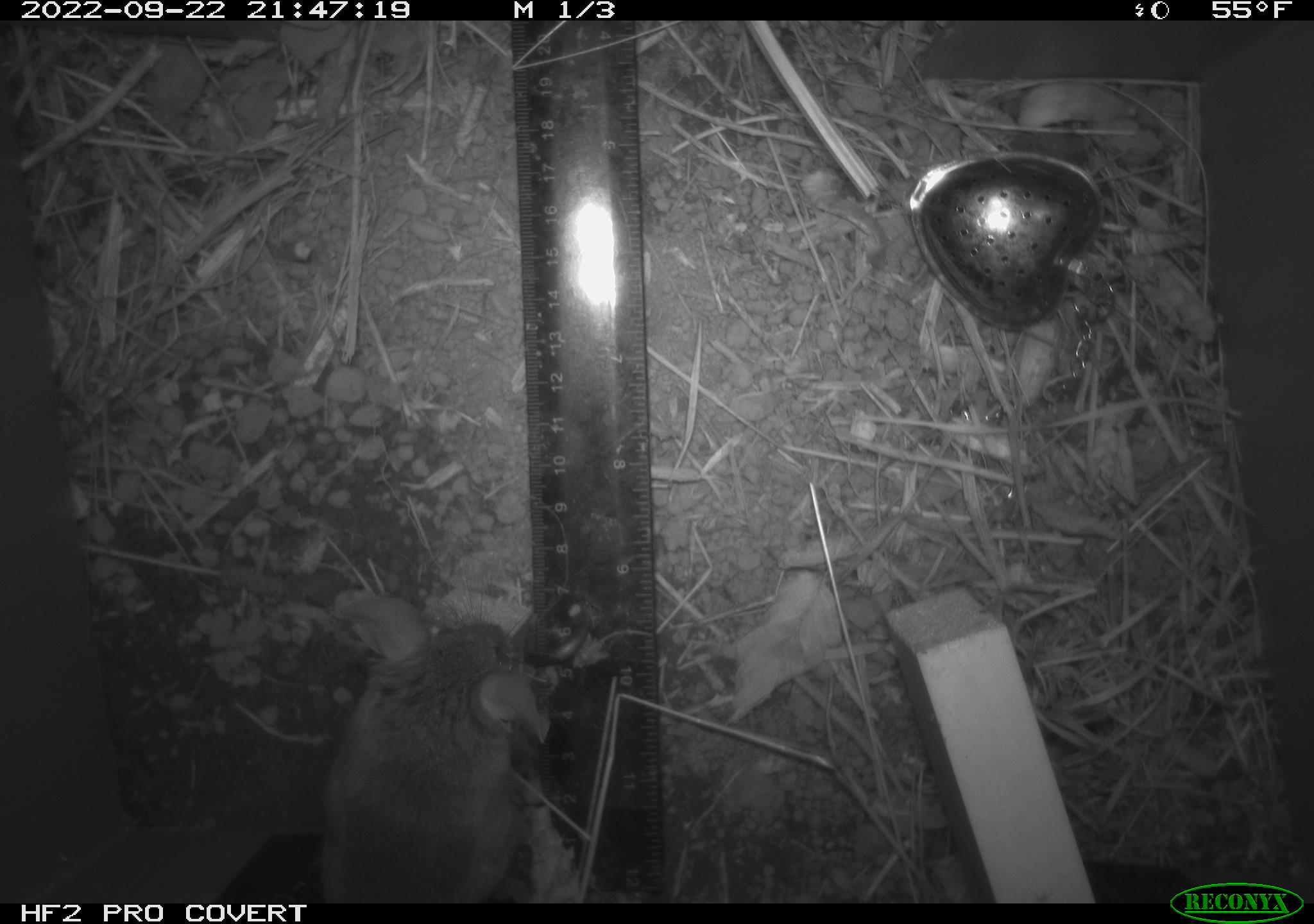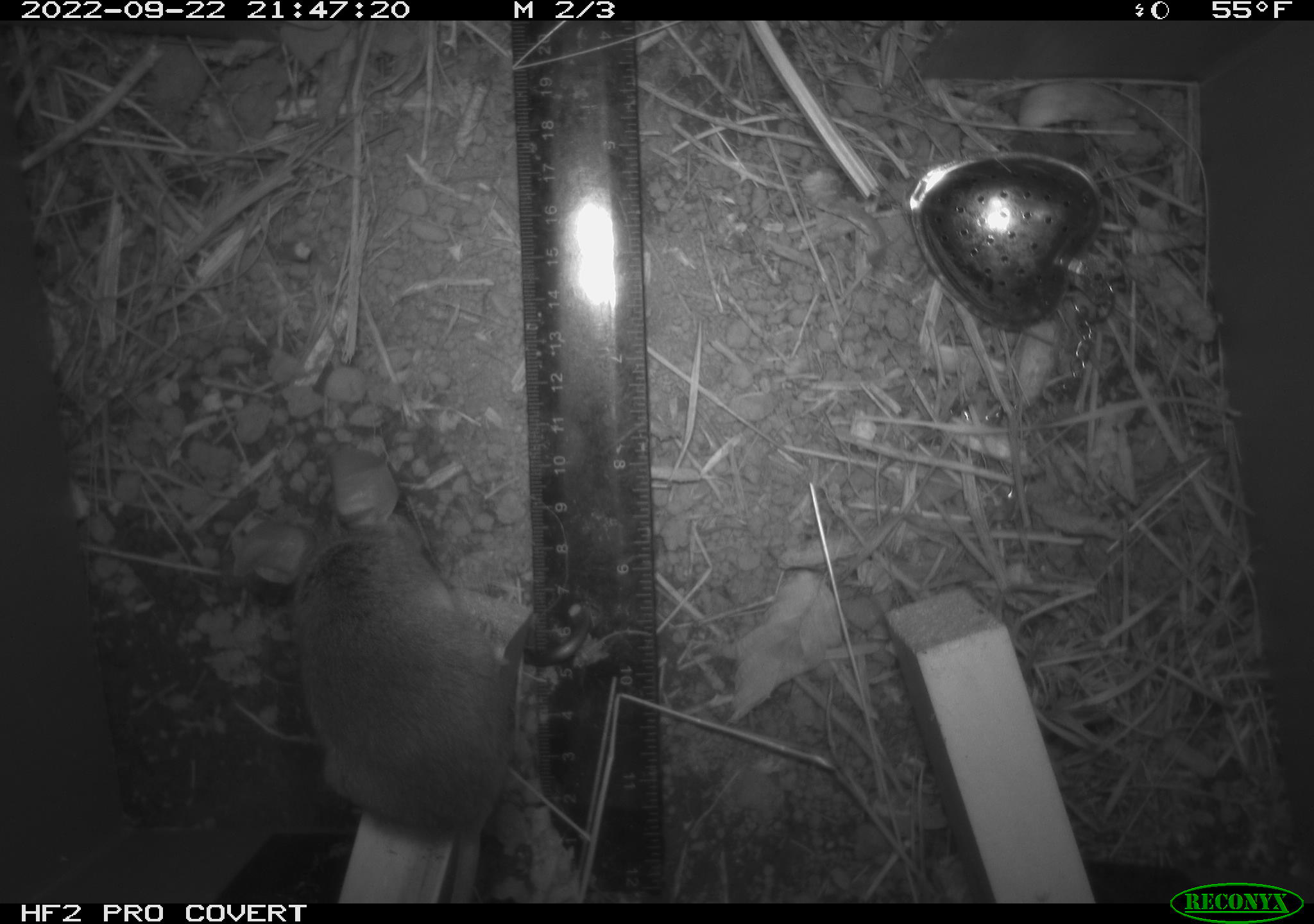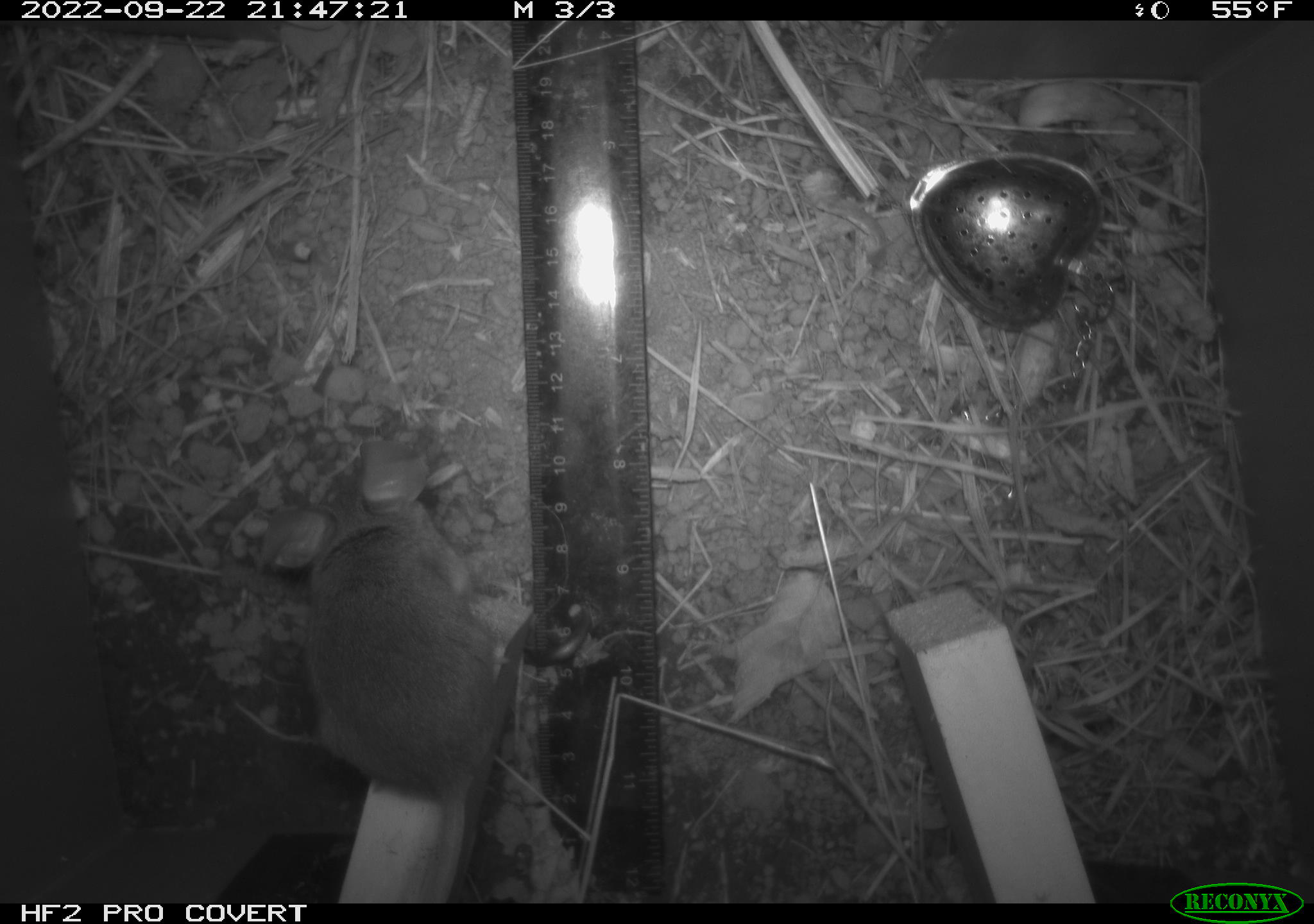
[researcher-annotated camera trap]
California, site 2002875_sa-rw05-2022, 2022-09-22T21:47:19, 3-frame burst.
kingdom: Animalia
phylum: Chordata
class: Mammalia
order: Rodentia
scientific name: Rodentia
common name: mouse species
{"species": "mouse species (Rodentia)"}